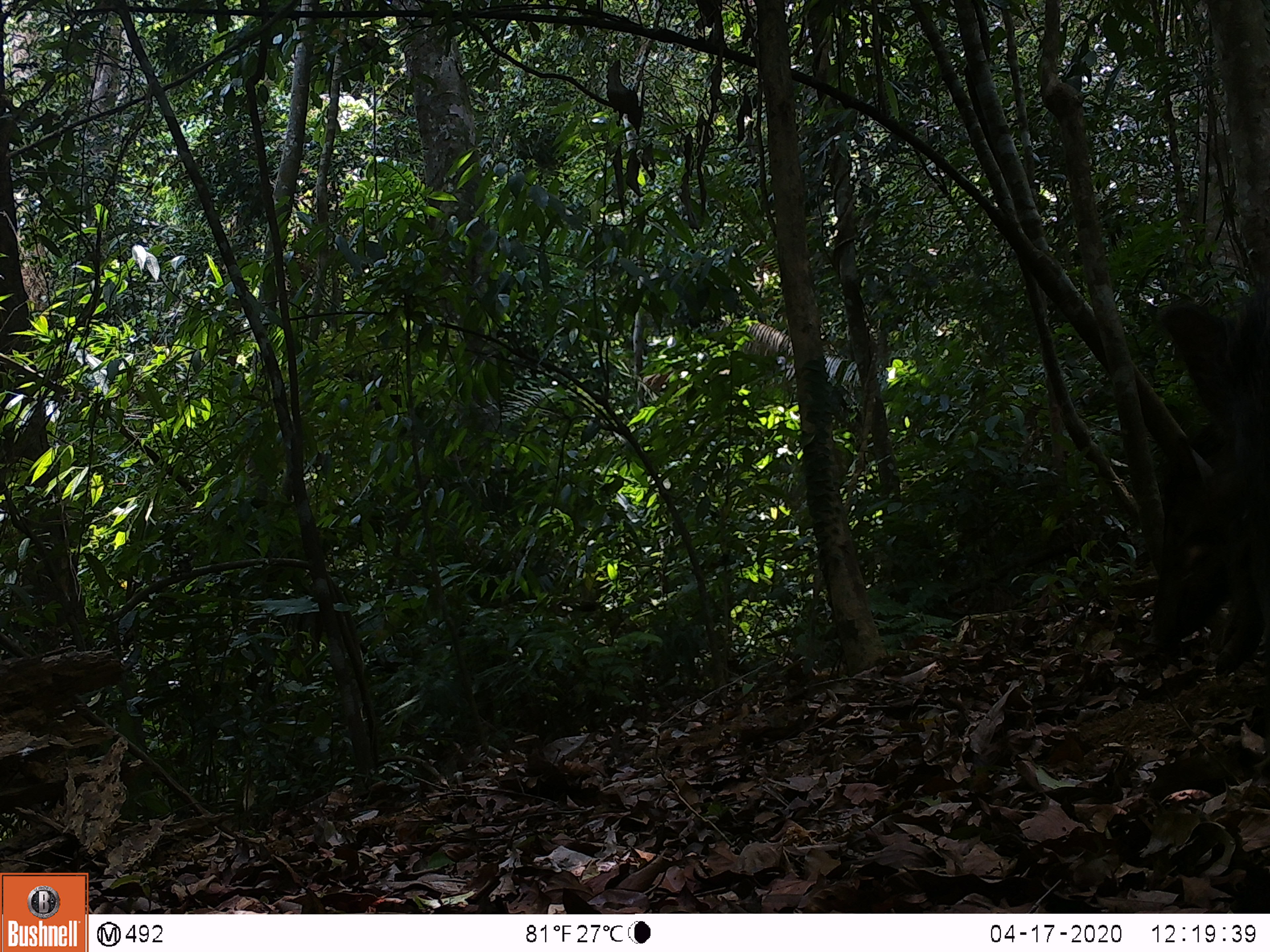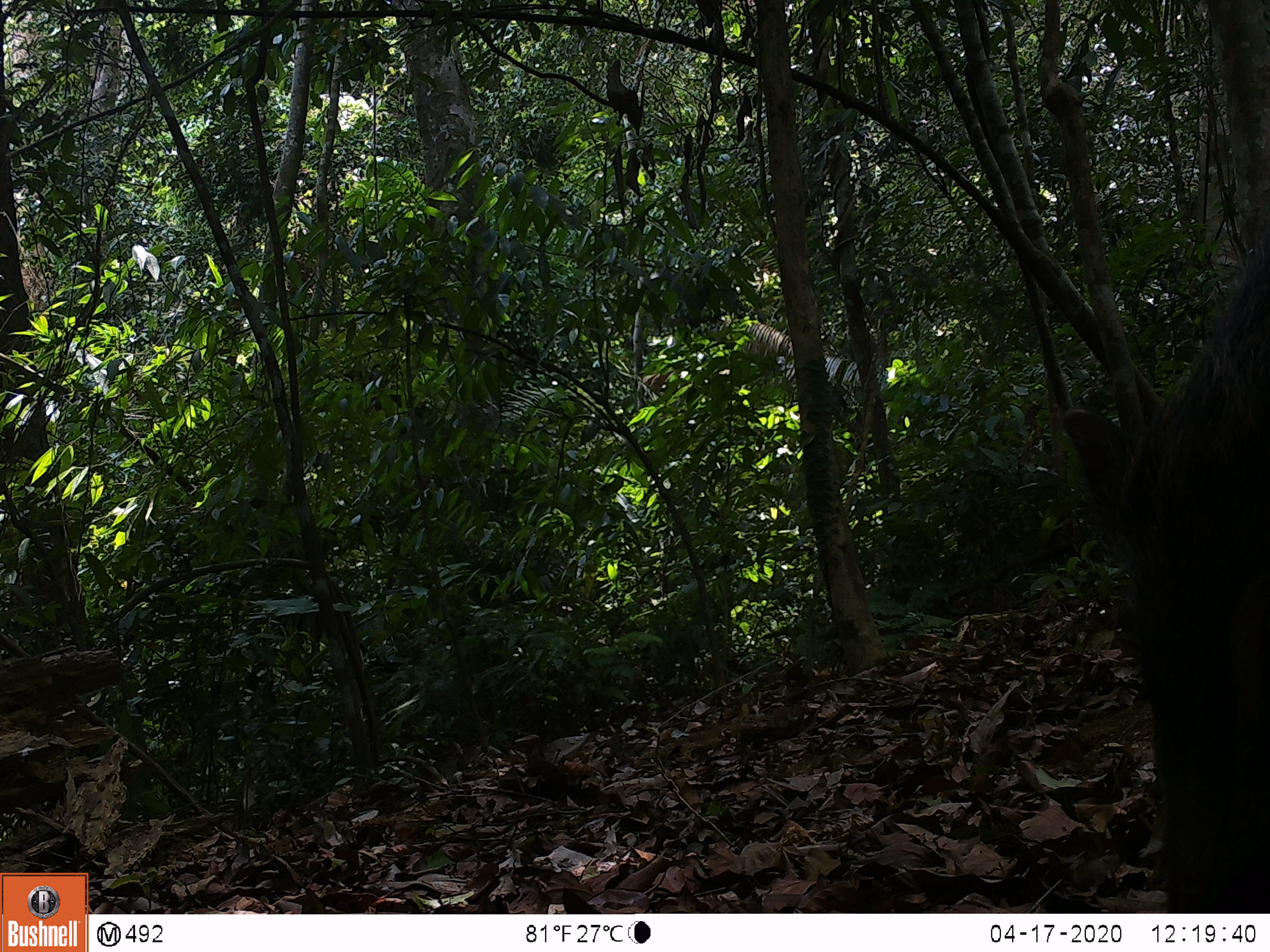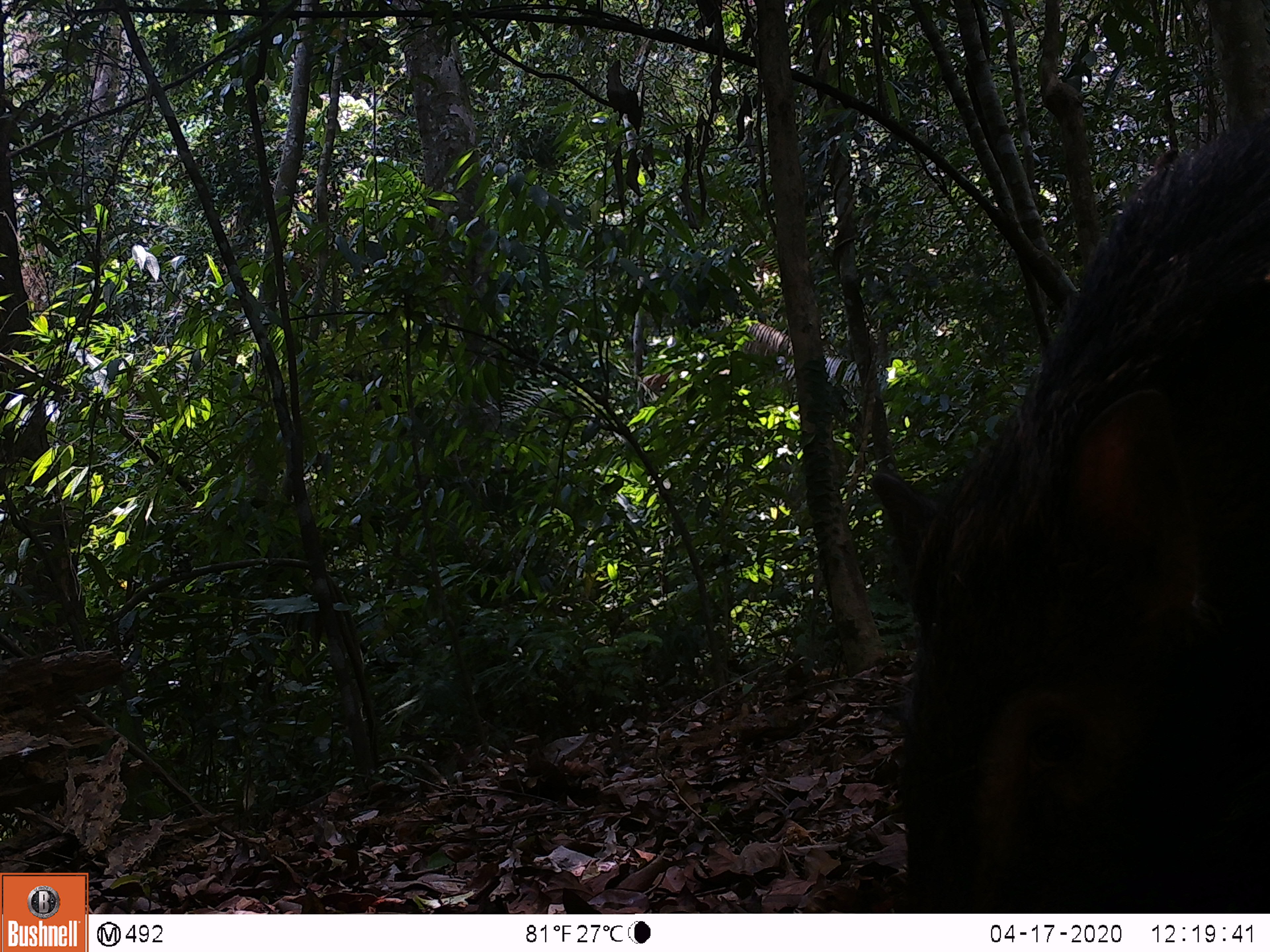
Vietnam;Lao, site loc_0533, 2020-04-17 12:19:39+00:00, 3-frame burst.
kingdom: Animalia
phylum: Chordata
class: Mammalia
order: Artiodactyla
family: Suidae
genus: Sus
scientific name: Sus scrofa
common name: eurasian wild pig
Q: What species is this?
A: Eurasian wild pig (Sus scrofa).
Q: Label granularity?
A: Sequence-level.